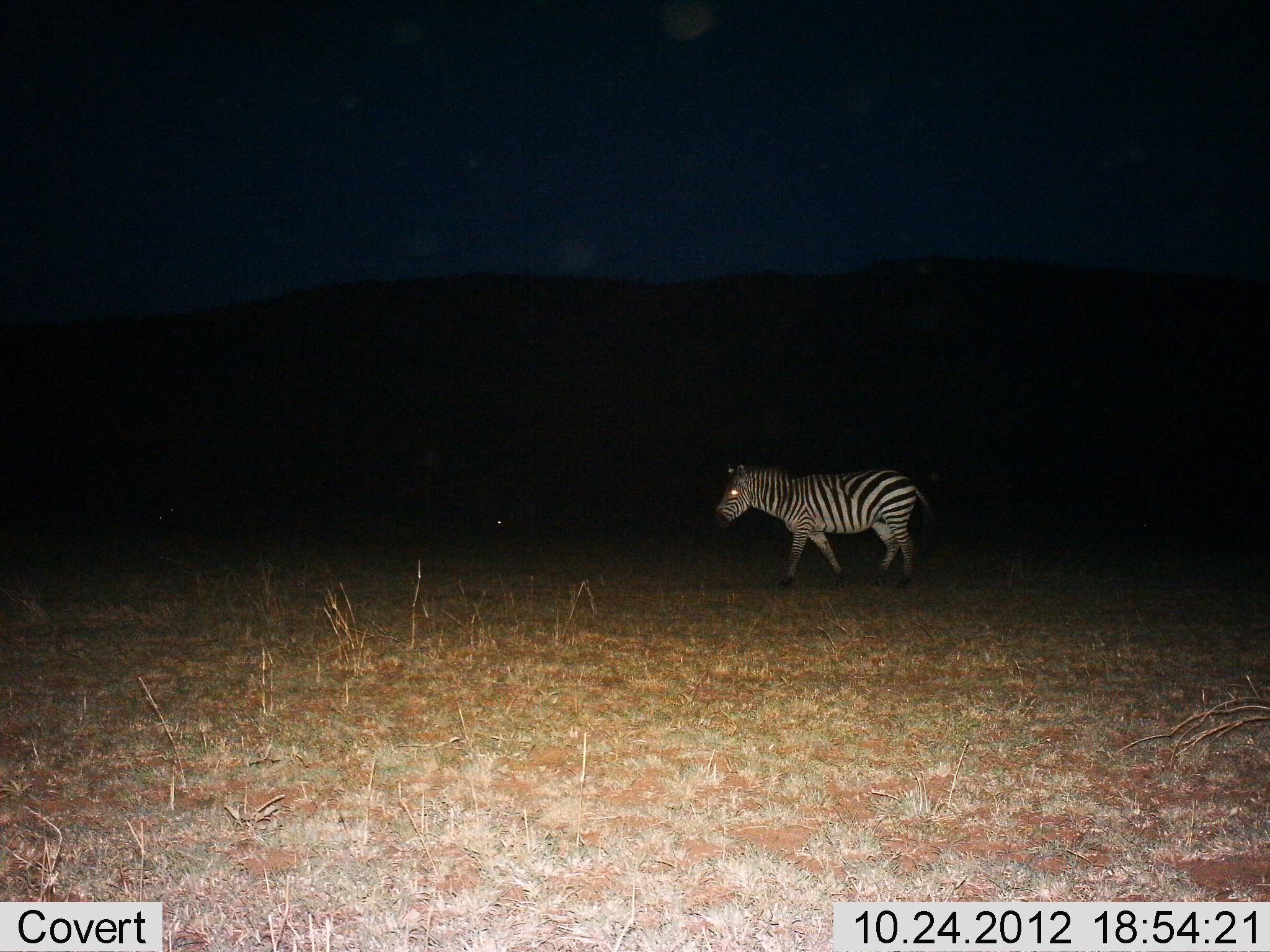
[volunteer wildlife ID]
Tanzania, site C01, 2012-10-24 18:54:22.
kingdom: Animalia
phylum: Chordata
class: Mammalia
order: Perissodactyla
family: Equidae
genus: Equus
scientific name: Equus quagga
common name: plains zebra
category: zebra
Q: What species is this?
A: Zebra (plains zebra) (Equus quagga).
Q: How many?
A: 1.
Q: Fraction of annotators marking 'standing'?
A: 10%.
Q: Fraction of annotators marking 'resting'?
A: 0%.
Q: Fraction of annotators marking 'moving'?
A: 90%.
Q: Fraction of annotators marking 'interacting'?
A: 0%.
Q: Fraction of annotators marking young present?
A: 0%.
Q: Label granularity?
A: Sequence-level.